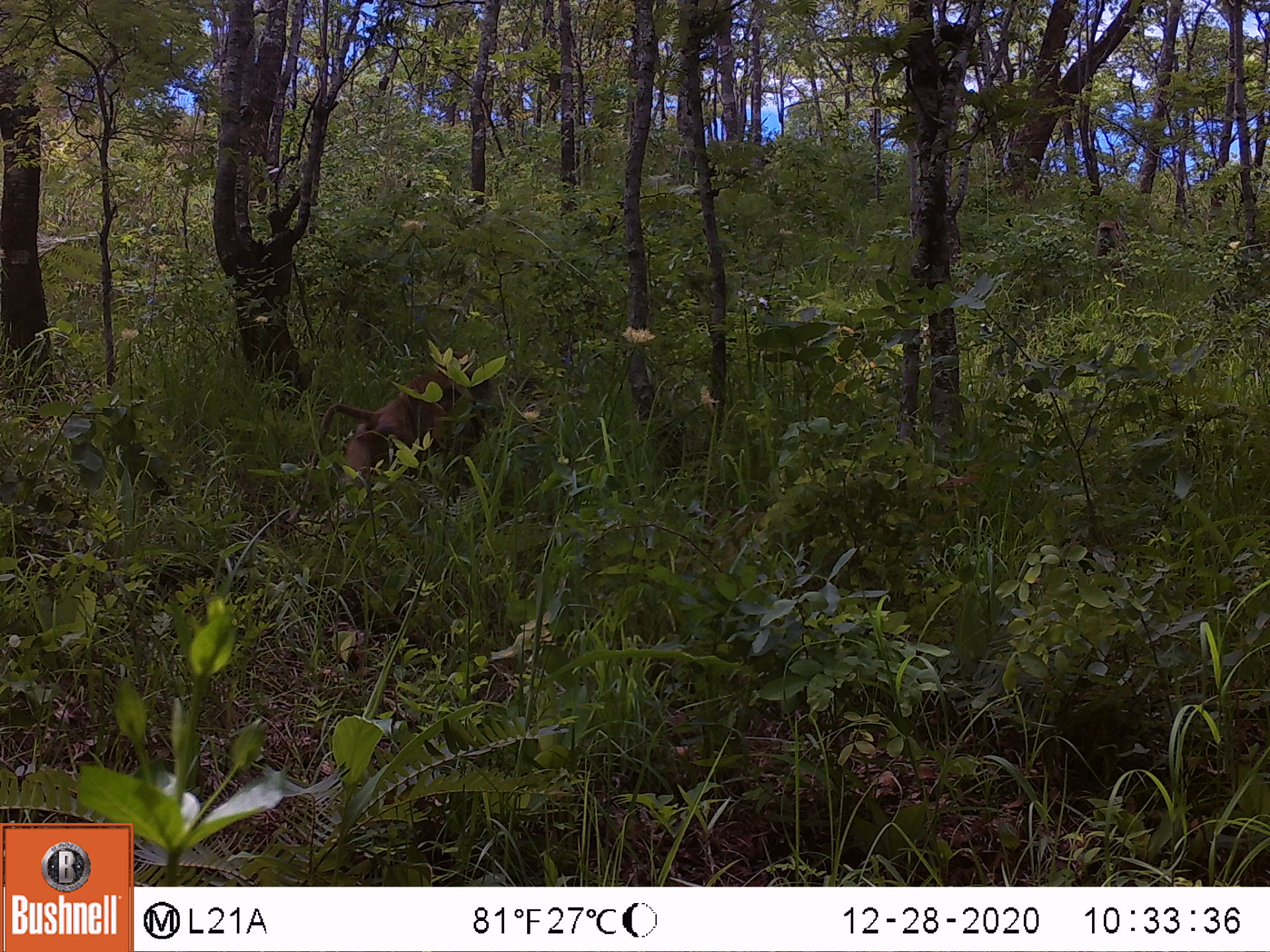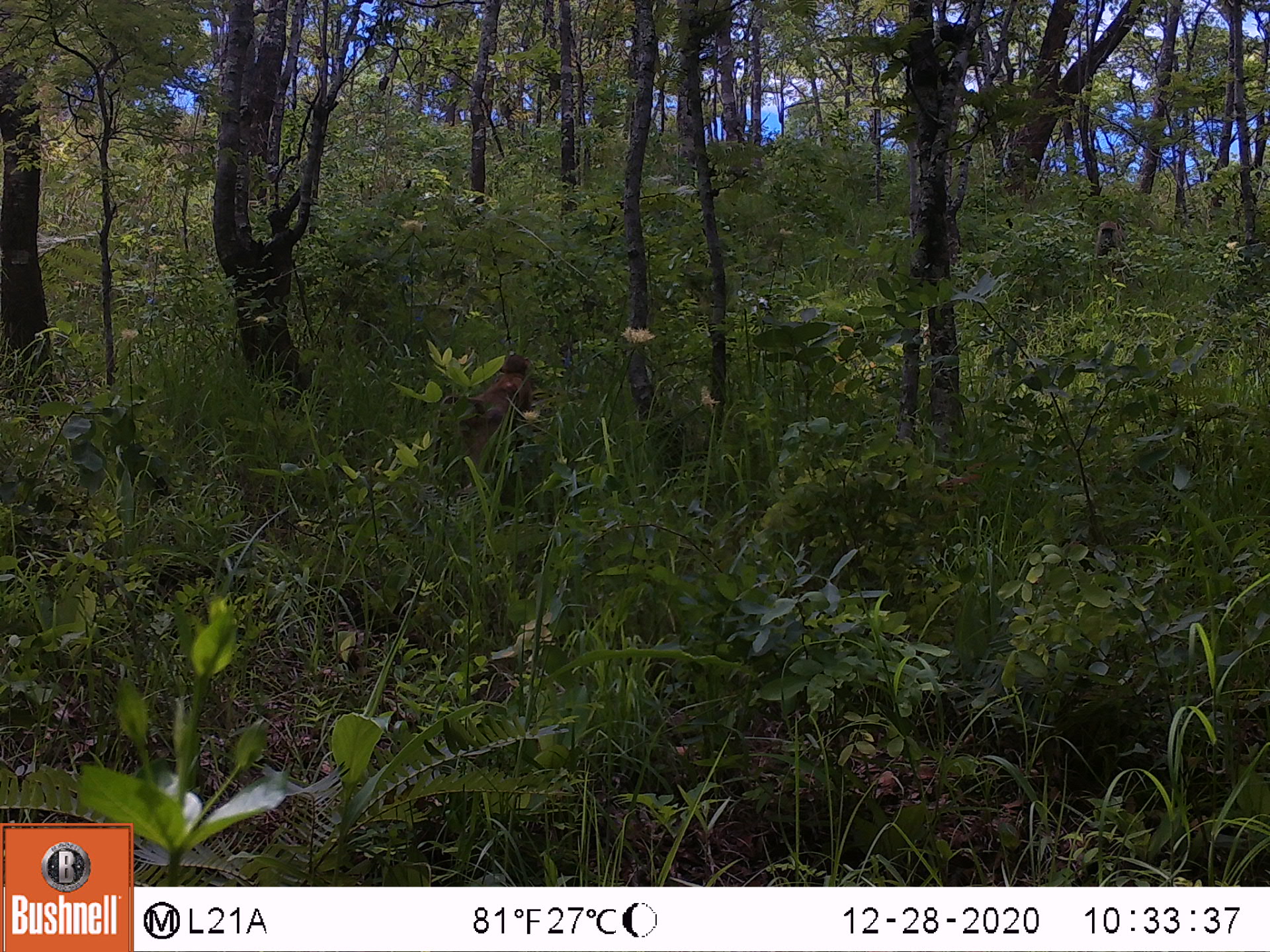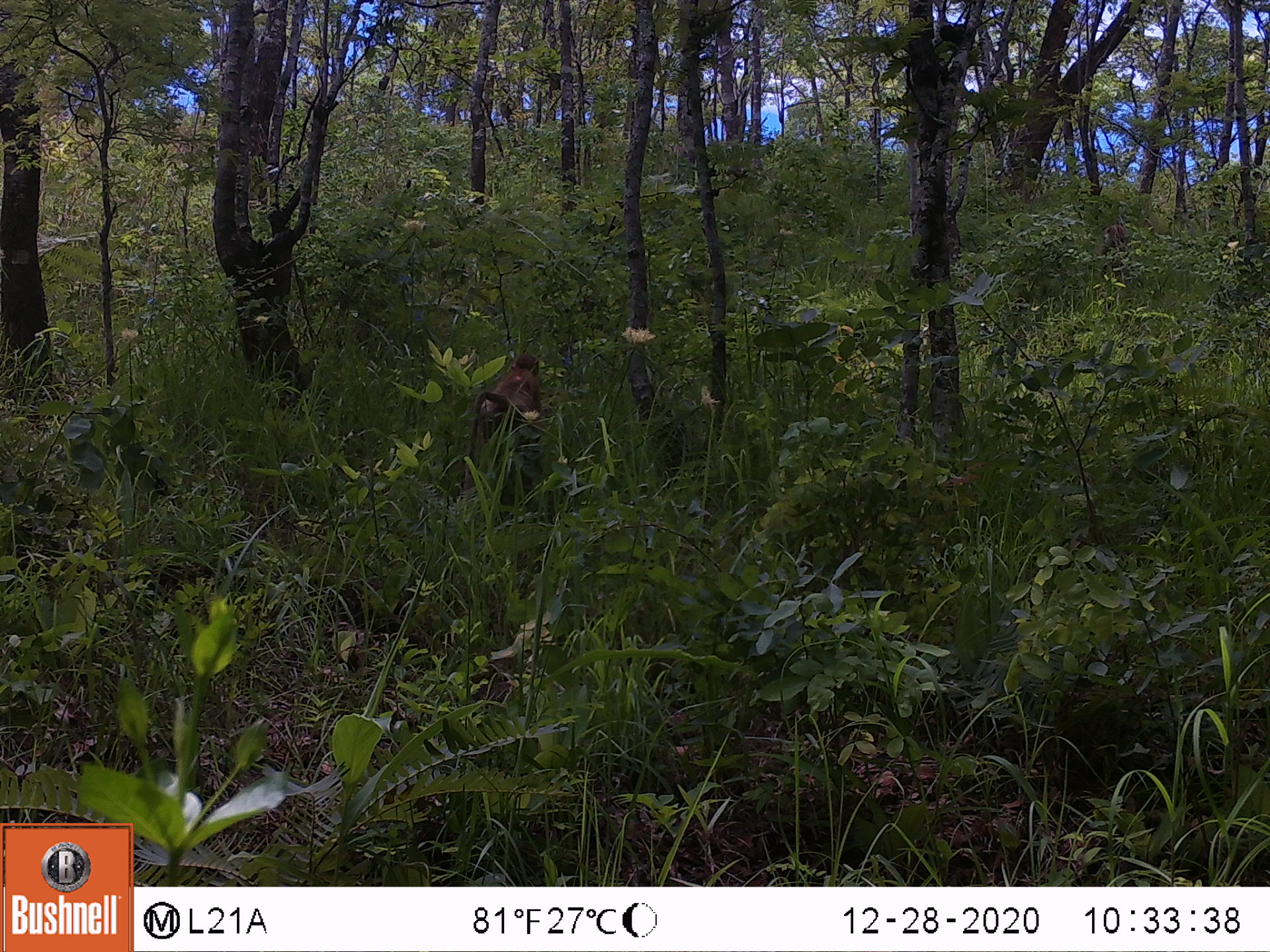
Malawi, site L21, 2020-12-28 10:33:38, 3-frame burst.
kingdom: Animalia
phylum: Chordata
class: Mammalia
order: Primates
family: Cercopithecidae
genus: Papio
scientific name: Papio cynocephalus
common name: yellow baboon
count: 1